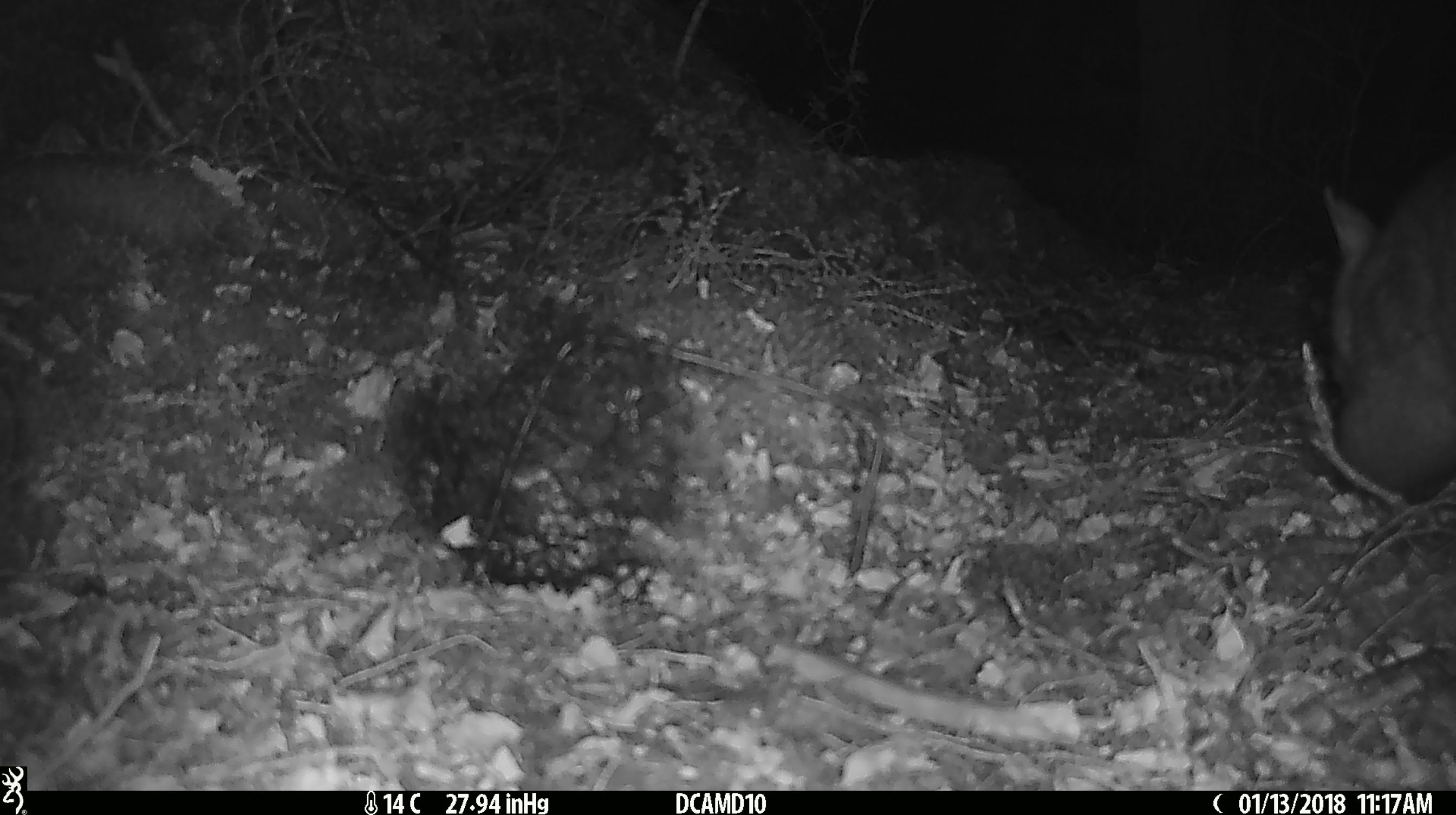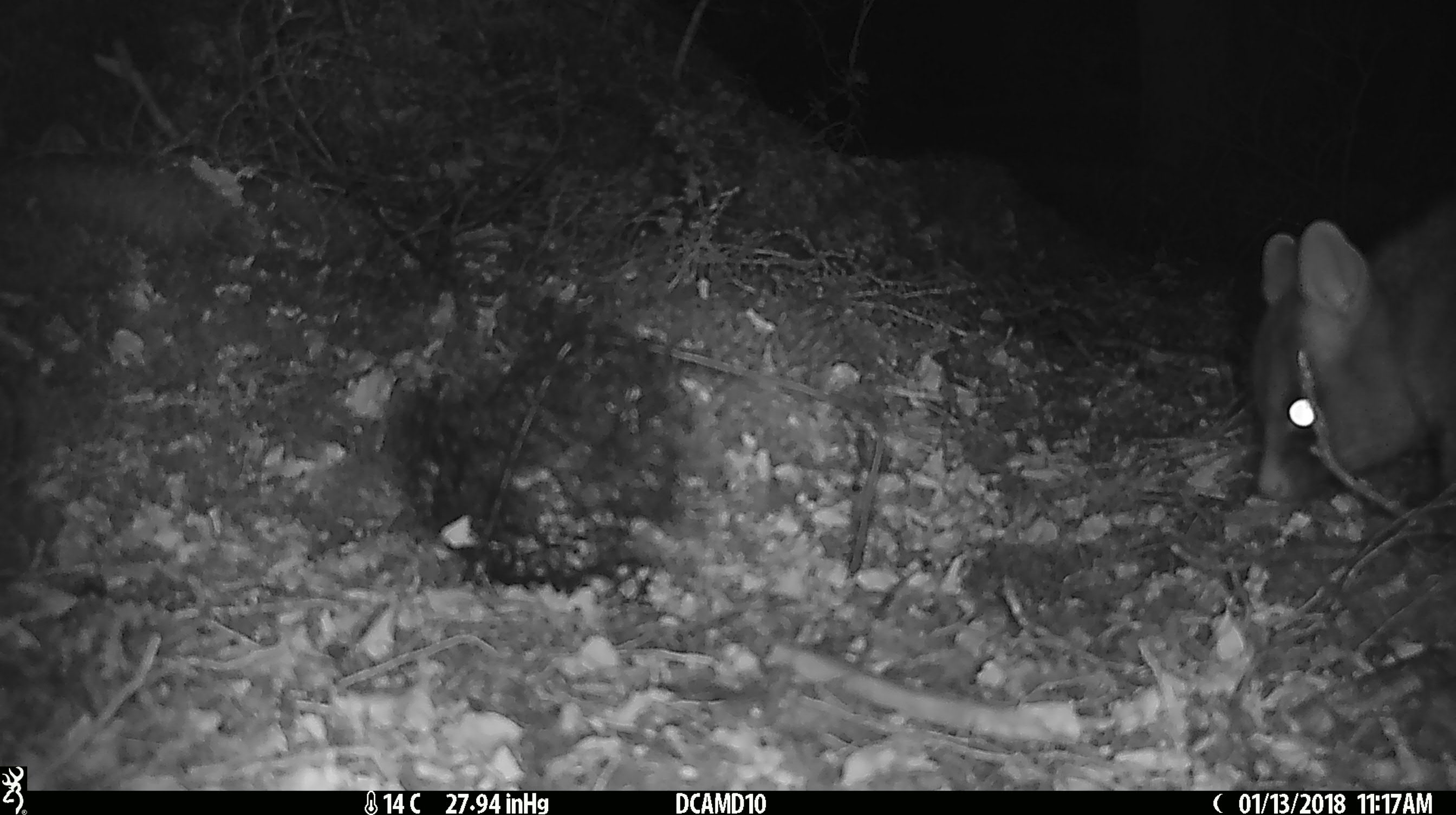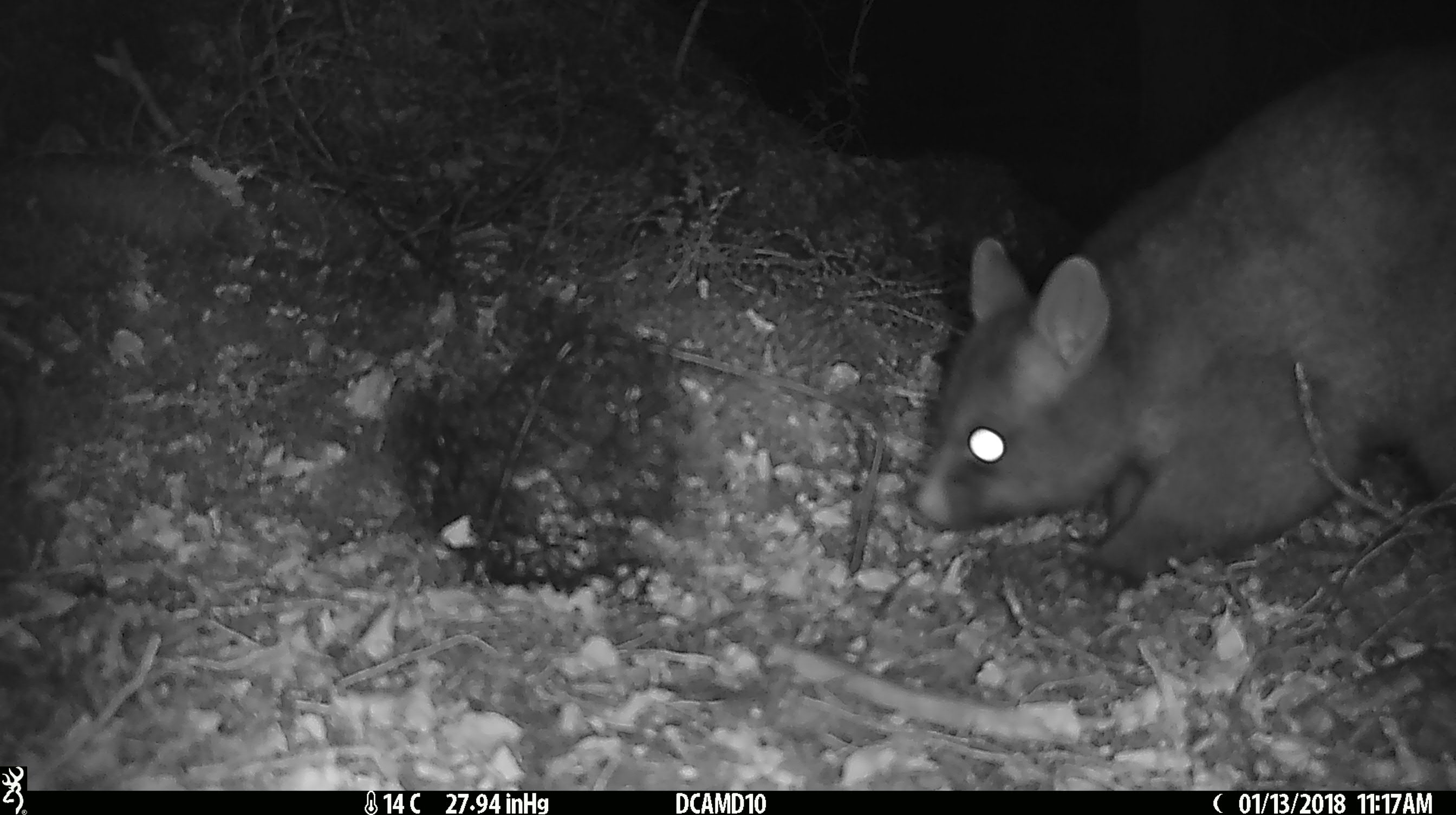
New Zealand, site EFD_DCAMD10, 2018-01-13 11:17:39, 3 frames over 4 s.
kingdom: Animalia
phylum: Chordata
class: Mammalia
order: Diprotodontia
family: Phalangeridae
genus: Trichosurus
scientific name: Trichosurus vulpecula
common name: common brushtail possum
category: possum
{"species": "possum (common brushtail possum) (Trichosurus vulpecula)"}